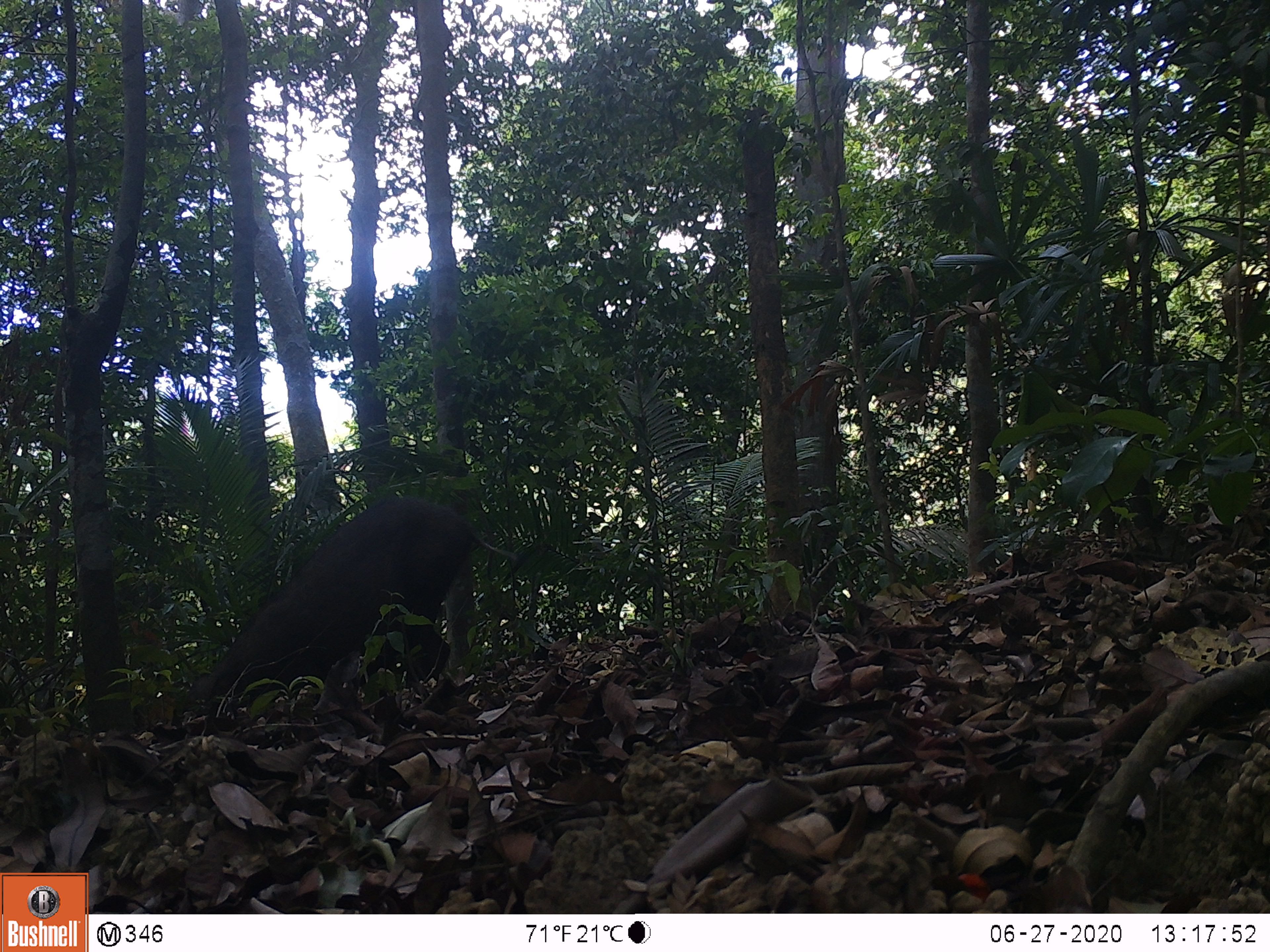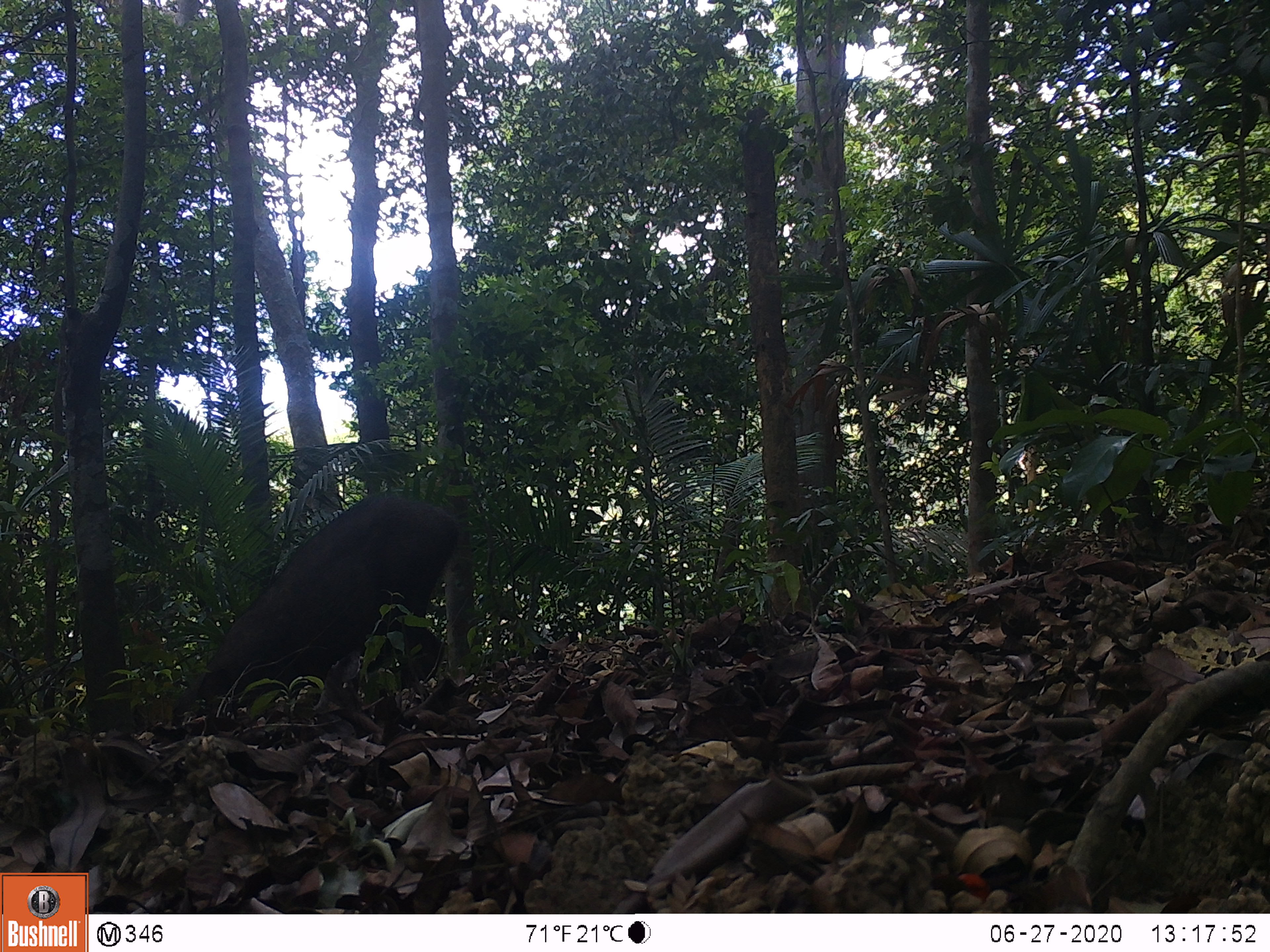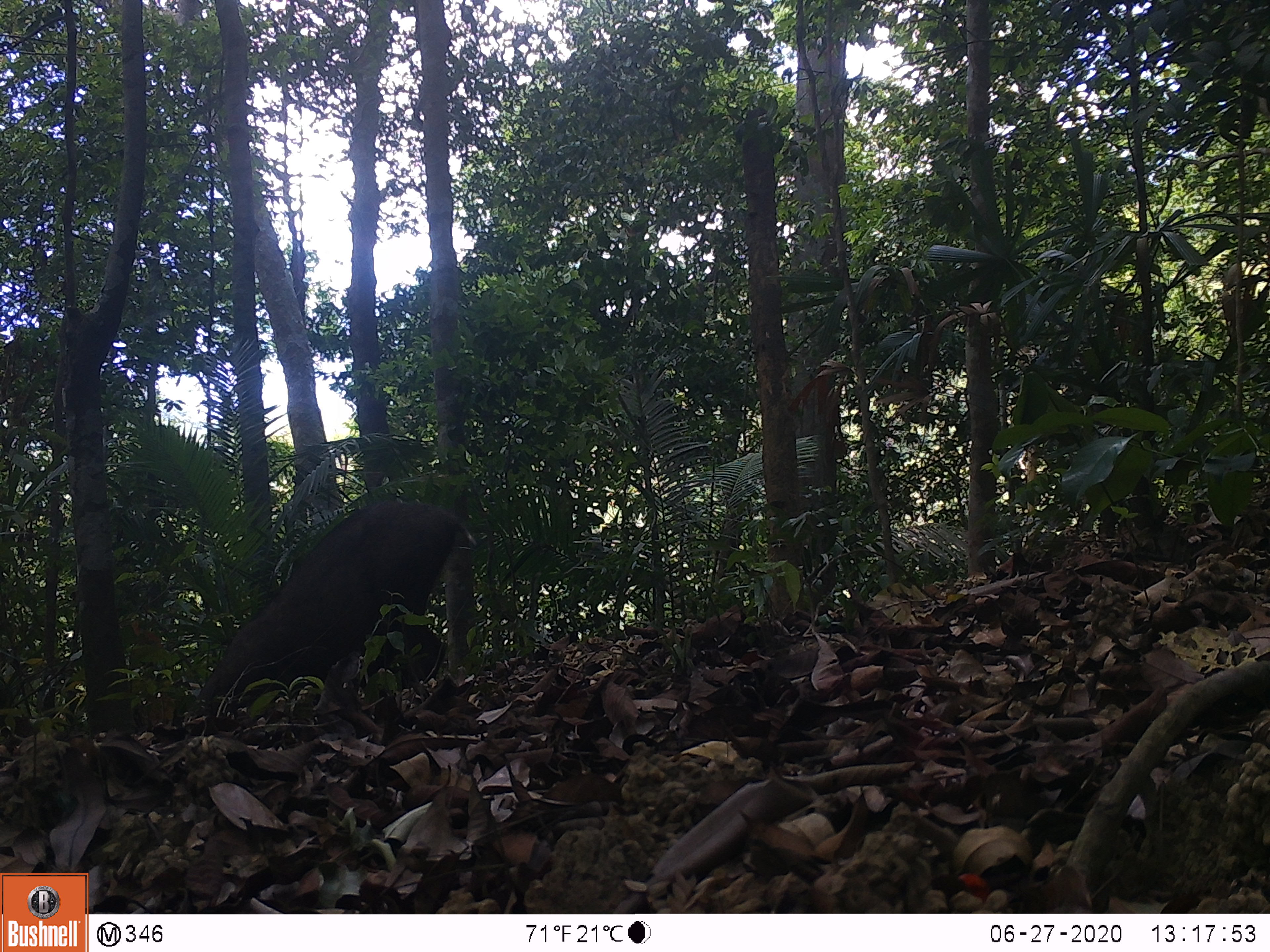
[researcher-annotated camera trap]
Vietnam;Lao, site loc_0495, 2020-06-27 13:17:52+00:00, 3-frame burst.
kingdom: Animalia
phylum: Chordata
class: Mammalia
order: Artiodactyla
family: Suidae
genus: Sus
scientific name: Sus scrofa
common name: eurasian wild pig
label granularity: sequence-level